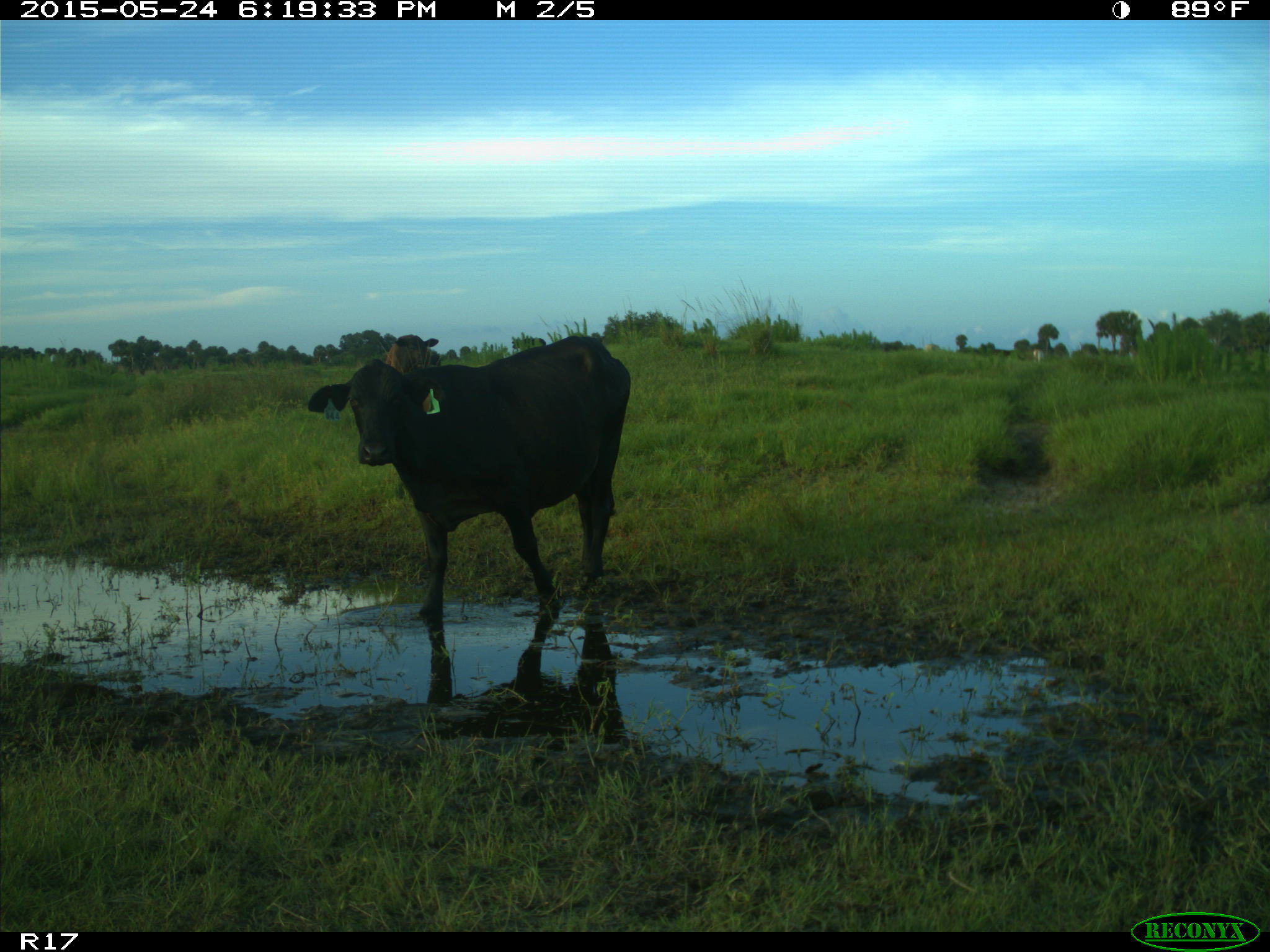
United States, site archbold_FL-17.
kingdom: Animalia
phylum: Chordata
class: Mammalia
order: Artiodactyla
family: Bovidae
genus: Bos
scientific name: Bos taurus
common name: domestic cow